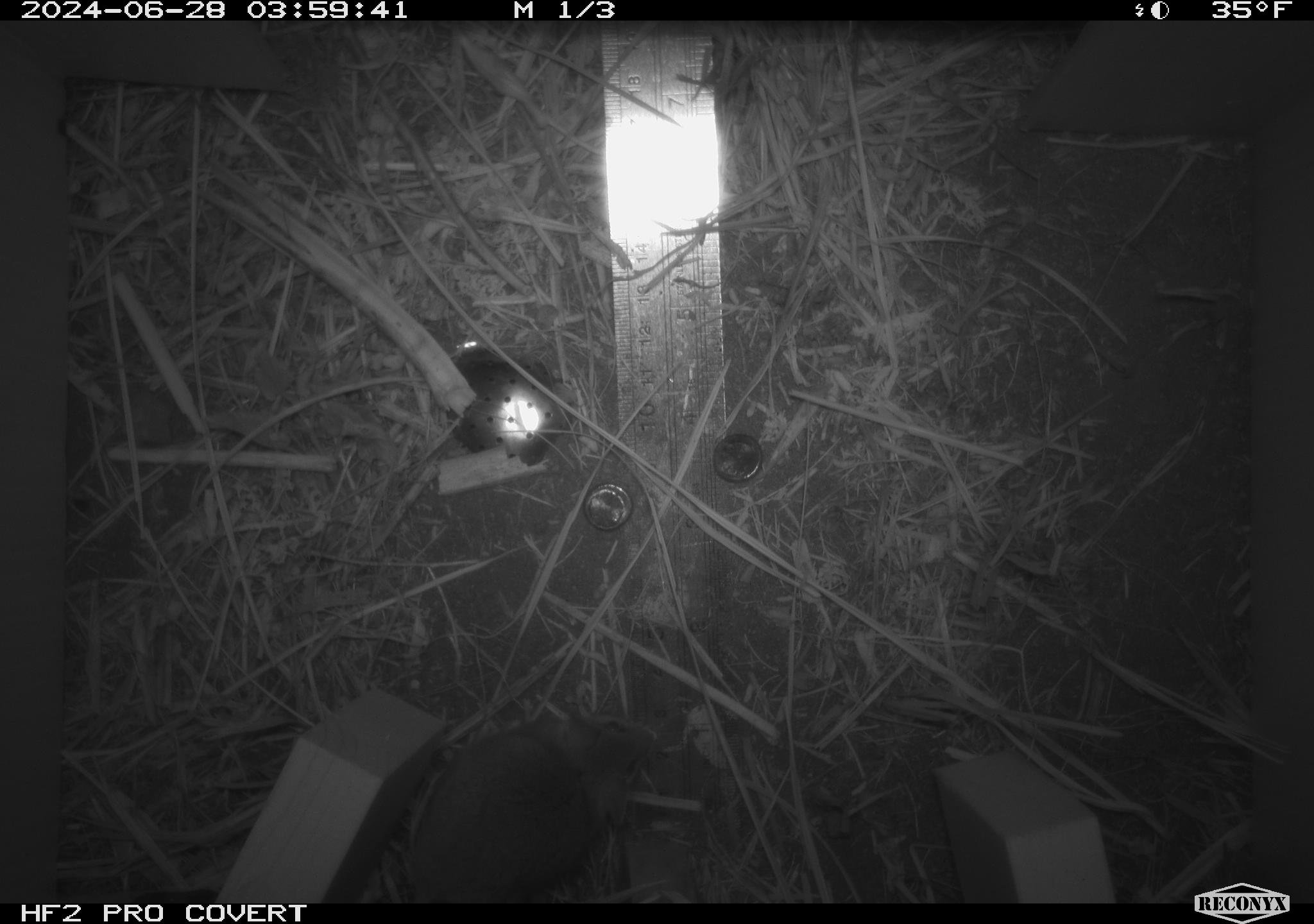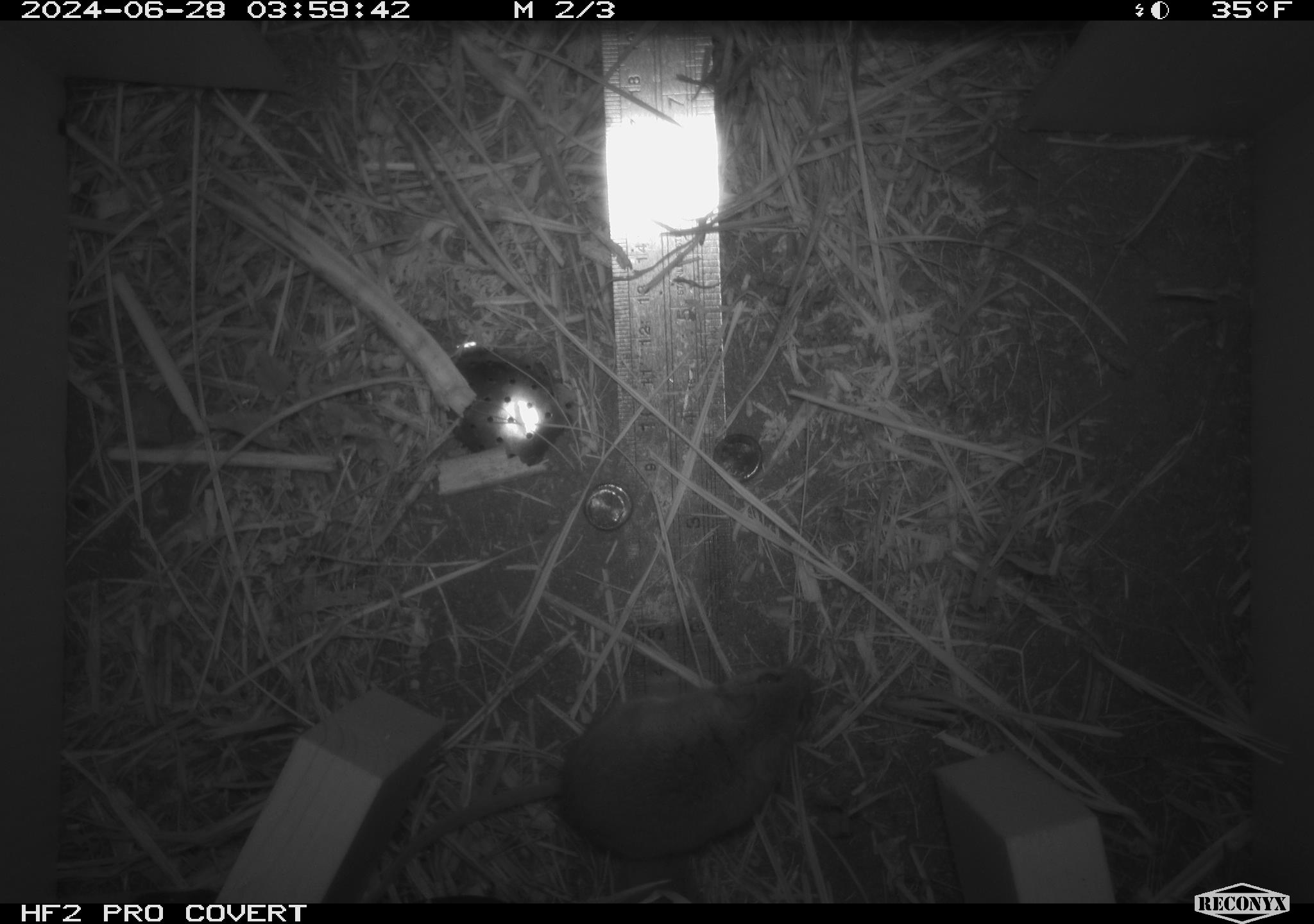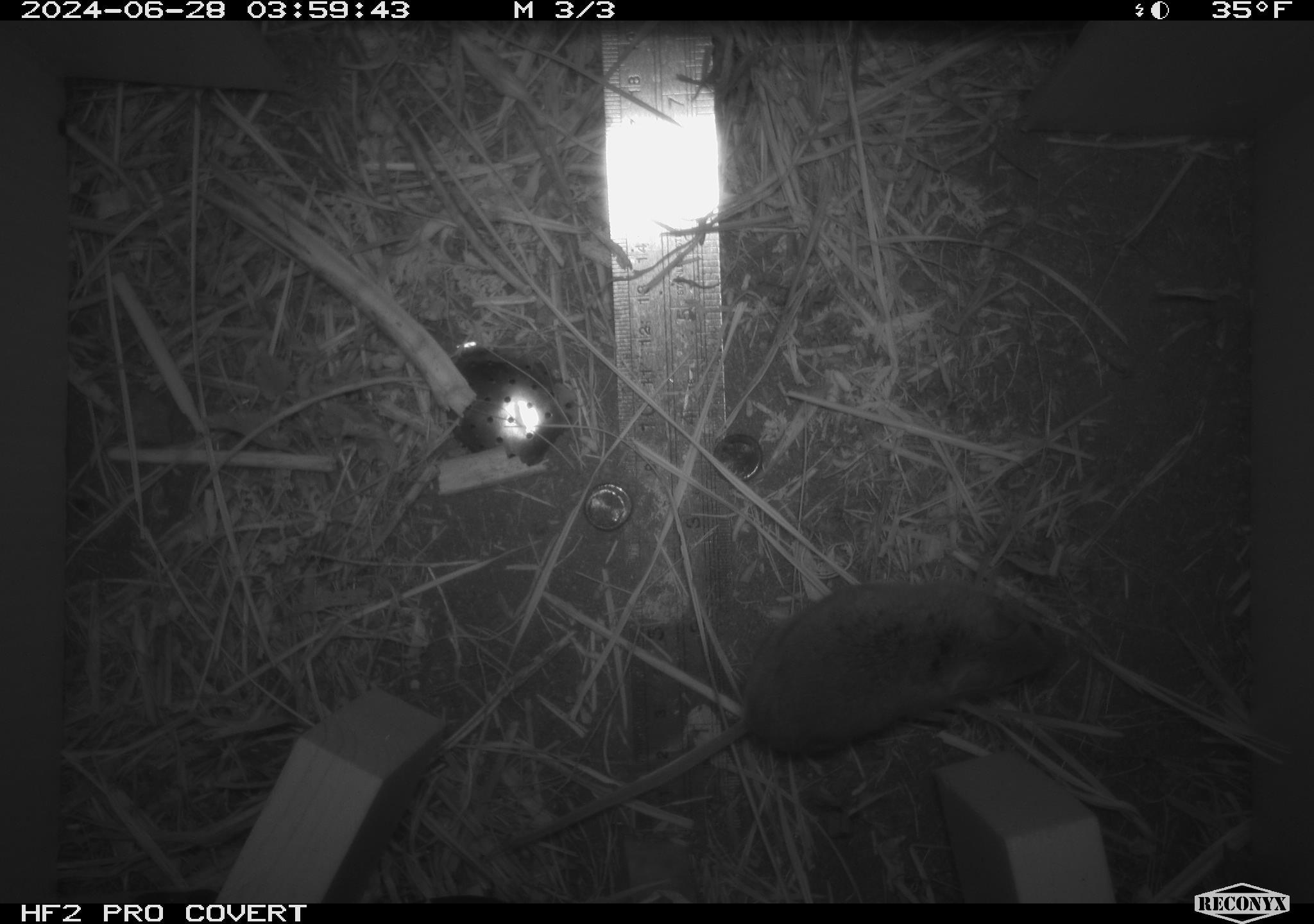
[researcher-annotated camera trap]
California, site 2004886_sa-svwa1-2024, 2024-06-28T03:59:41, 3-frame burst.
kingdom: Animalia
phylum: Chordata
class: Mammalia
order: Rodentia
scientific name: Rodentia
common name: mouse species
Mouse species (Rodentia).